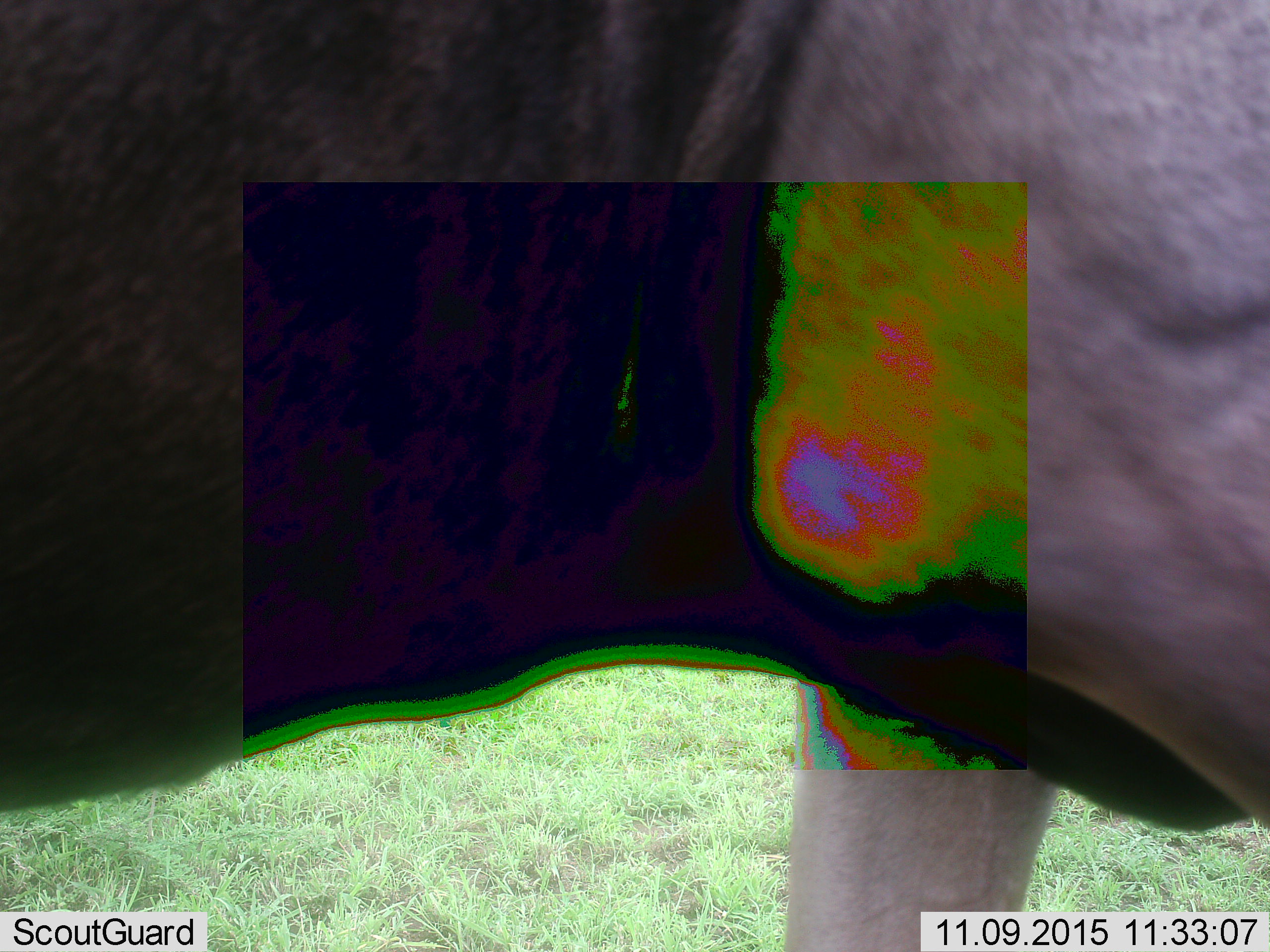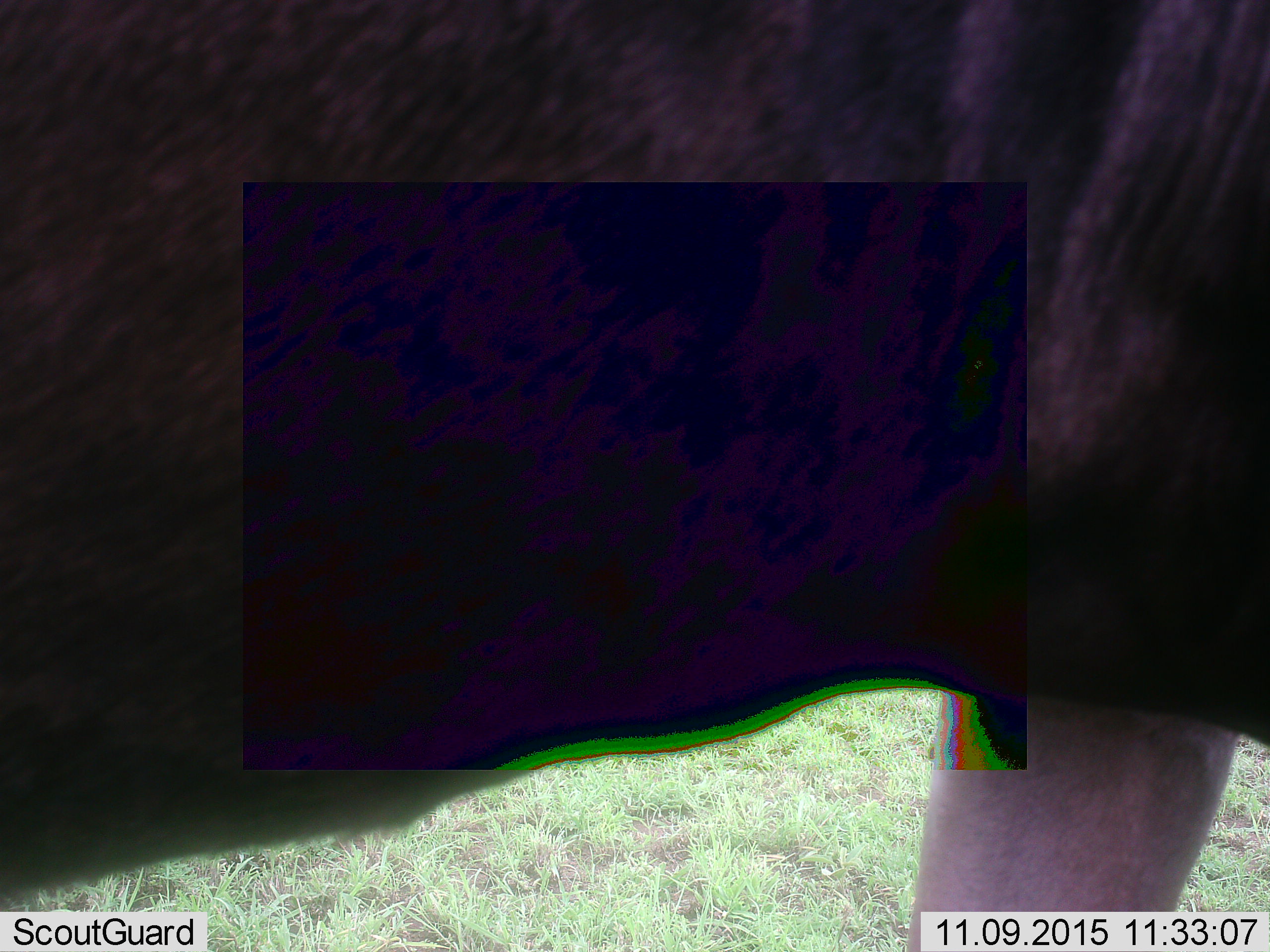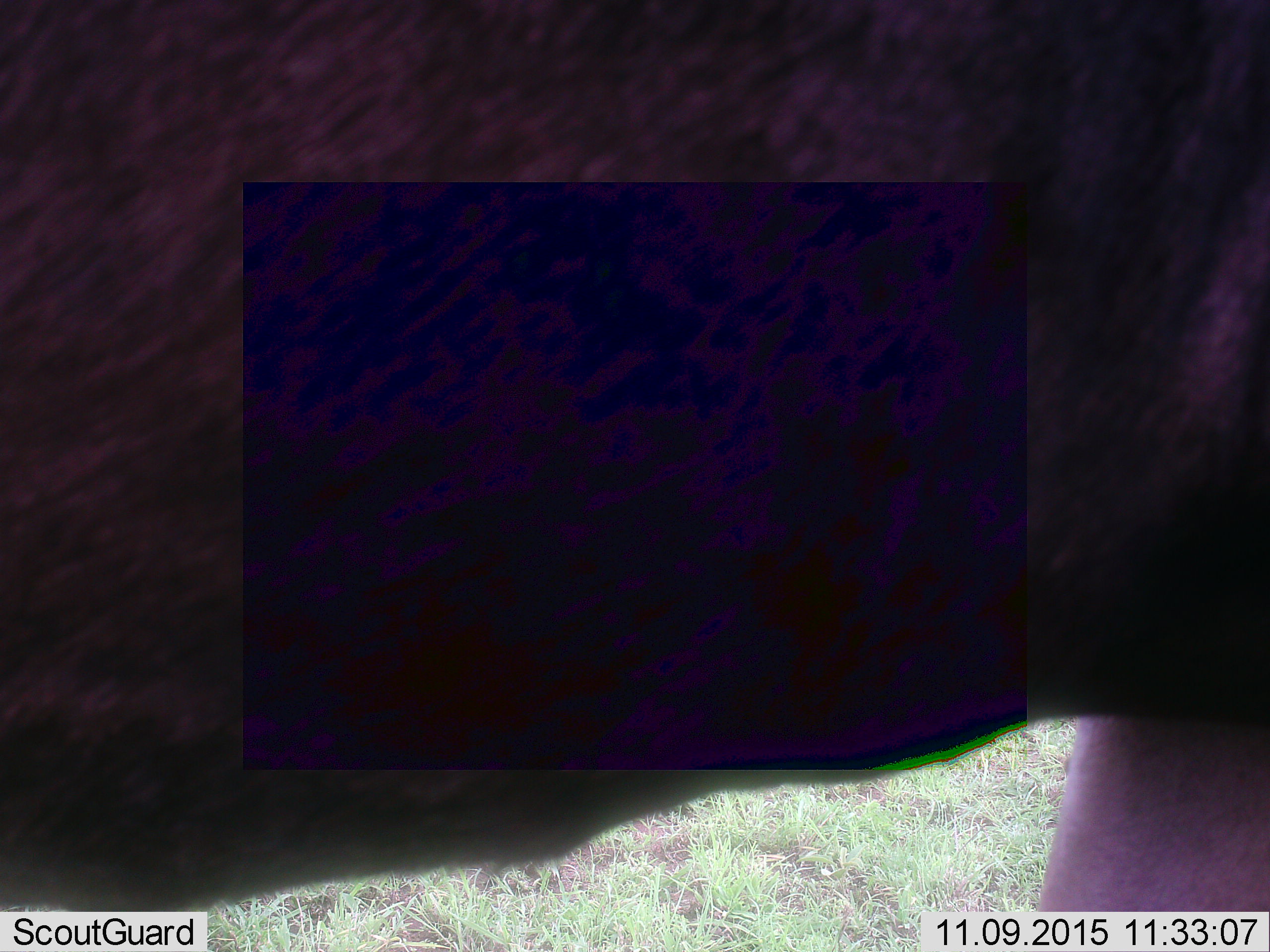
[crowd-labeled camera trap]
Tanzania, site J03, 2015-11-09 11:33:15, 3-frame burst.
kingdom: Animalia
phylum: Chordata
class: Mammalia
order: Artiodactyla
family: Bovidae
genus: Connochaetes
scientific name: Connochaetes taurinus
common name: blue wildebeest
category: wildebeest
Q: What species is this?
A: Wildebeest (blue wildebeest) (Connochaetes taurinus).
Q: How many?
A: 1.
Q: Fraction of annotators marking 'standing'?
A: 25%.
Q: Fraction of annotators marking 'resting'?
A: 0%.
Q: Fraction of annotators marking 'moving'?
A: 50%.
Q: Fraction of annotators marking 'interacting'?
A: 25%.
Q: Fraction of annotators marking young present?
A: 0%.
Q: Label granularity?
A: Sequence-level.